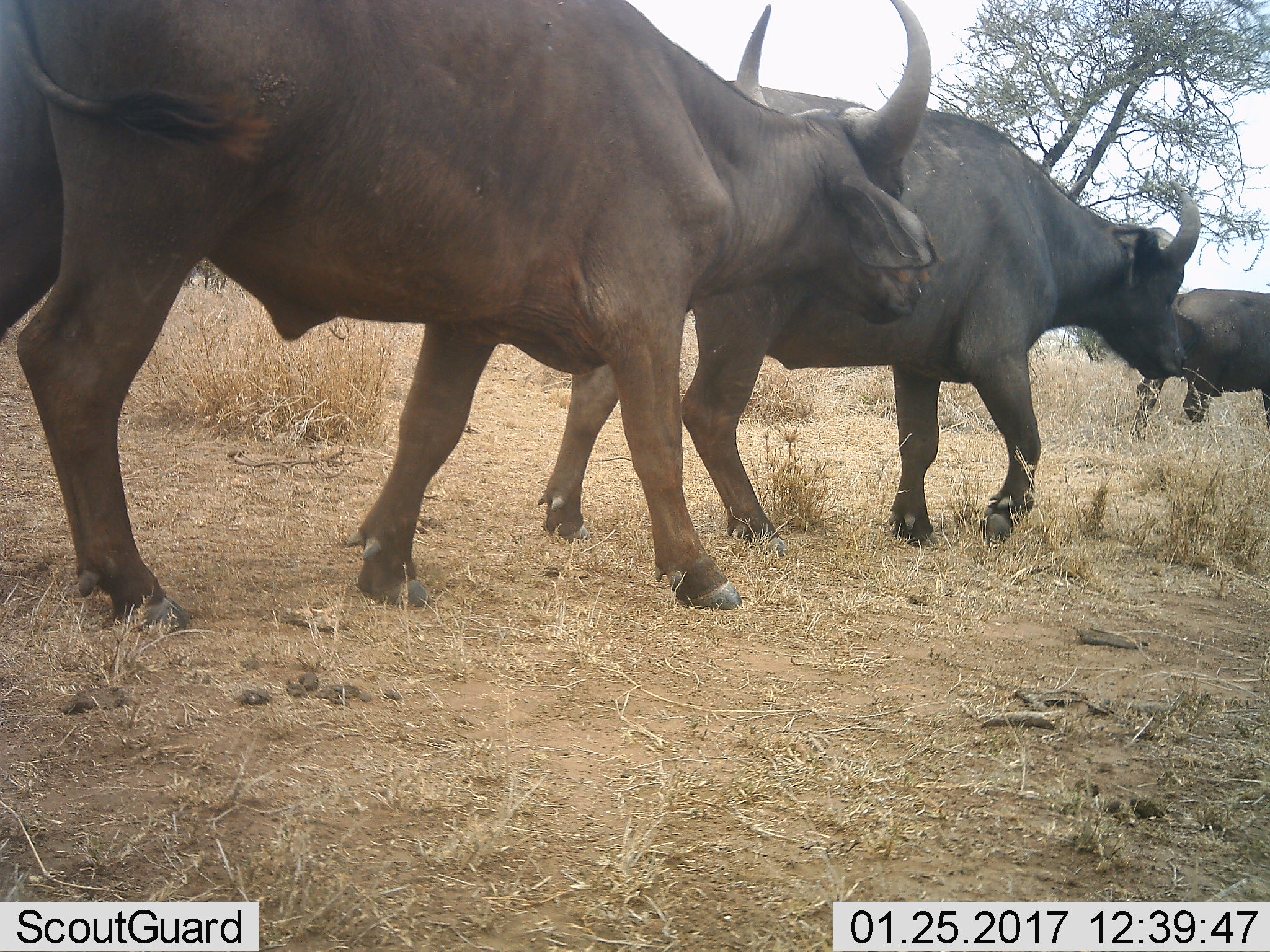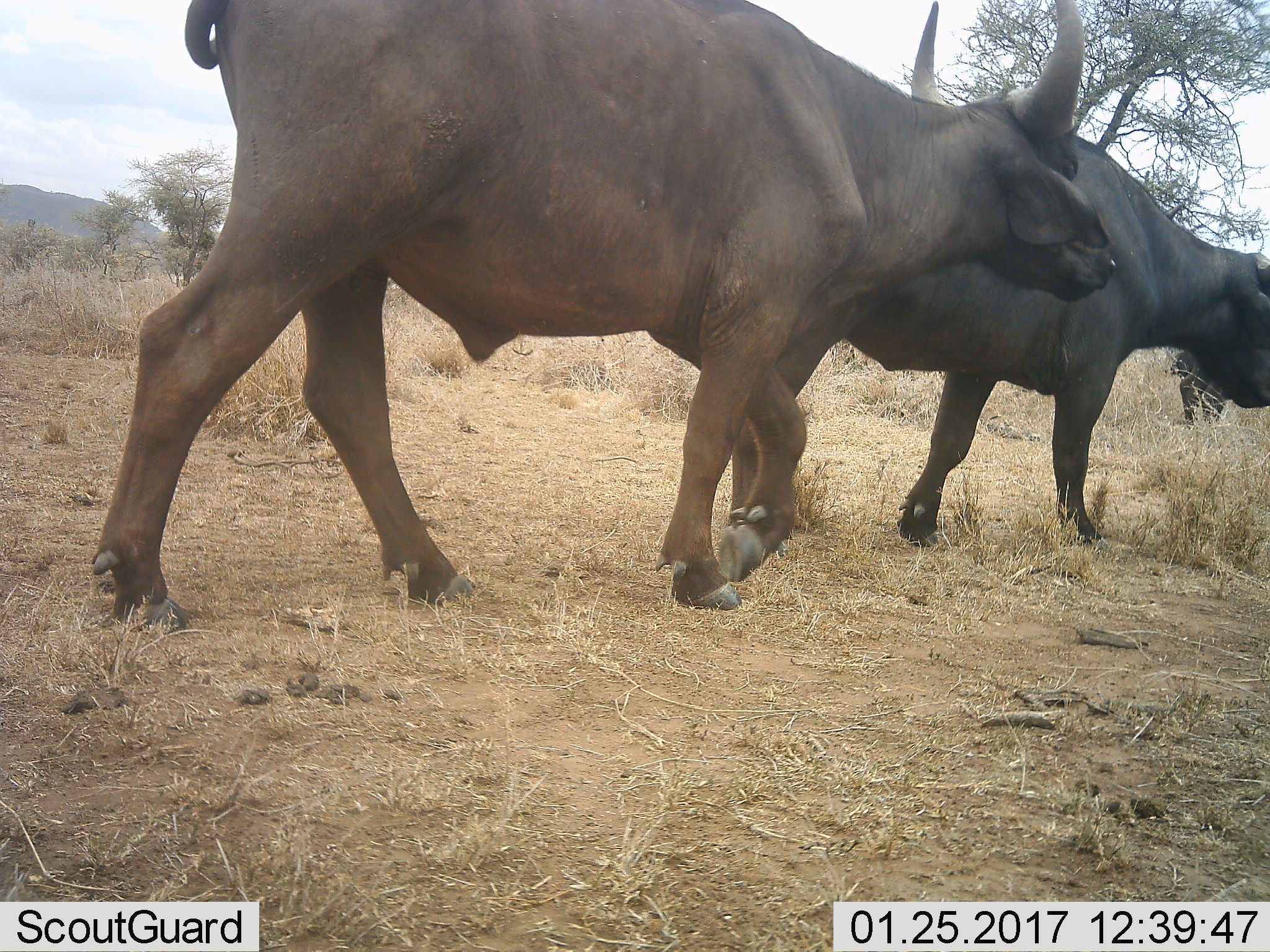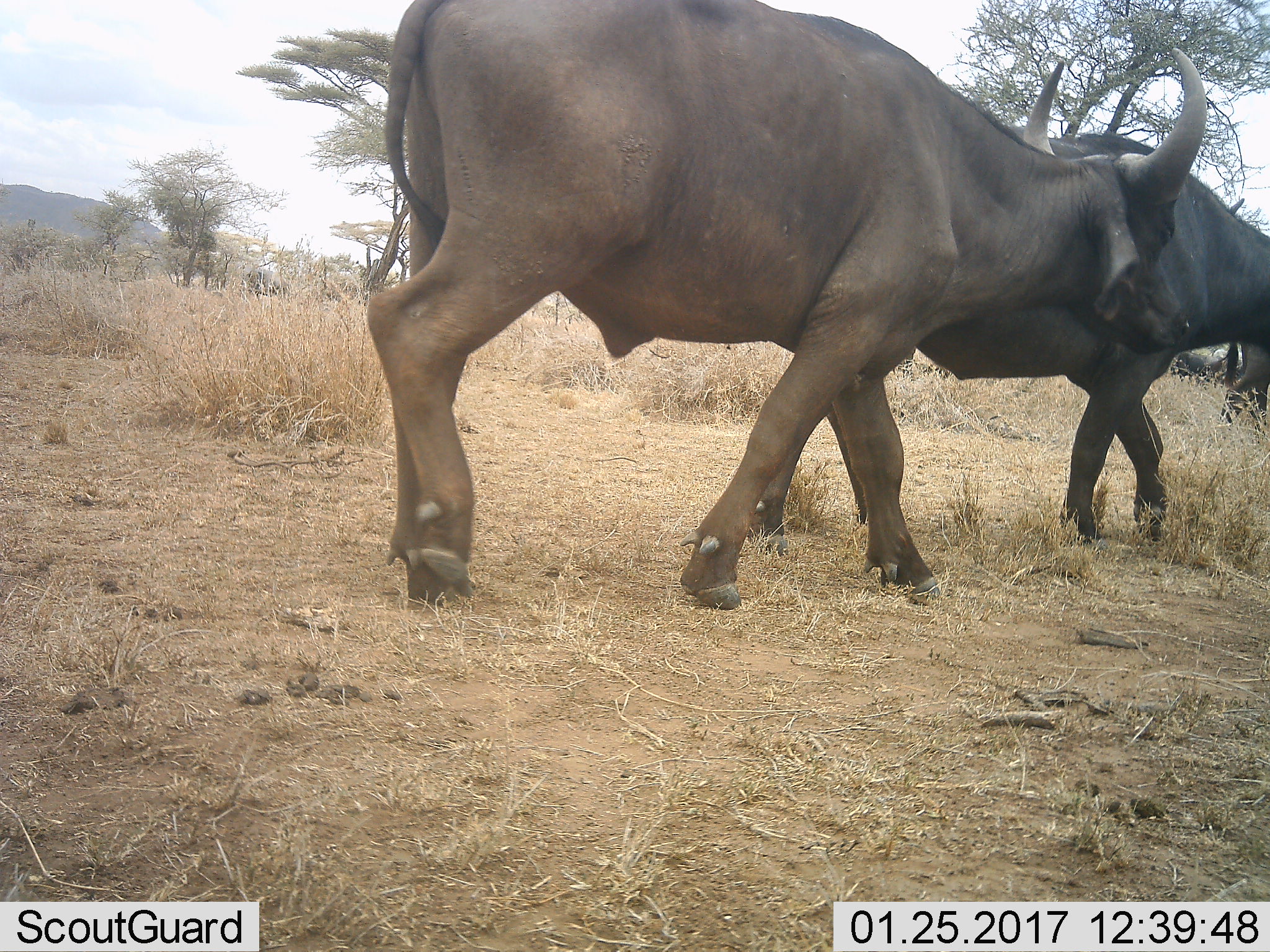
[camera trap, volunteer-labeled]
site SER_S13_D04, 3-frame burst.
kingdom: Animalia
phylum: Chordata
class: Mammalia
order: Artiodactyla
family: Bovidae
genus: Syncerus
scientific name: Syncerus caffer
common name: african buffalo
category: buffalo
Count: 3.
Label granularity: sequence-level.